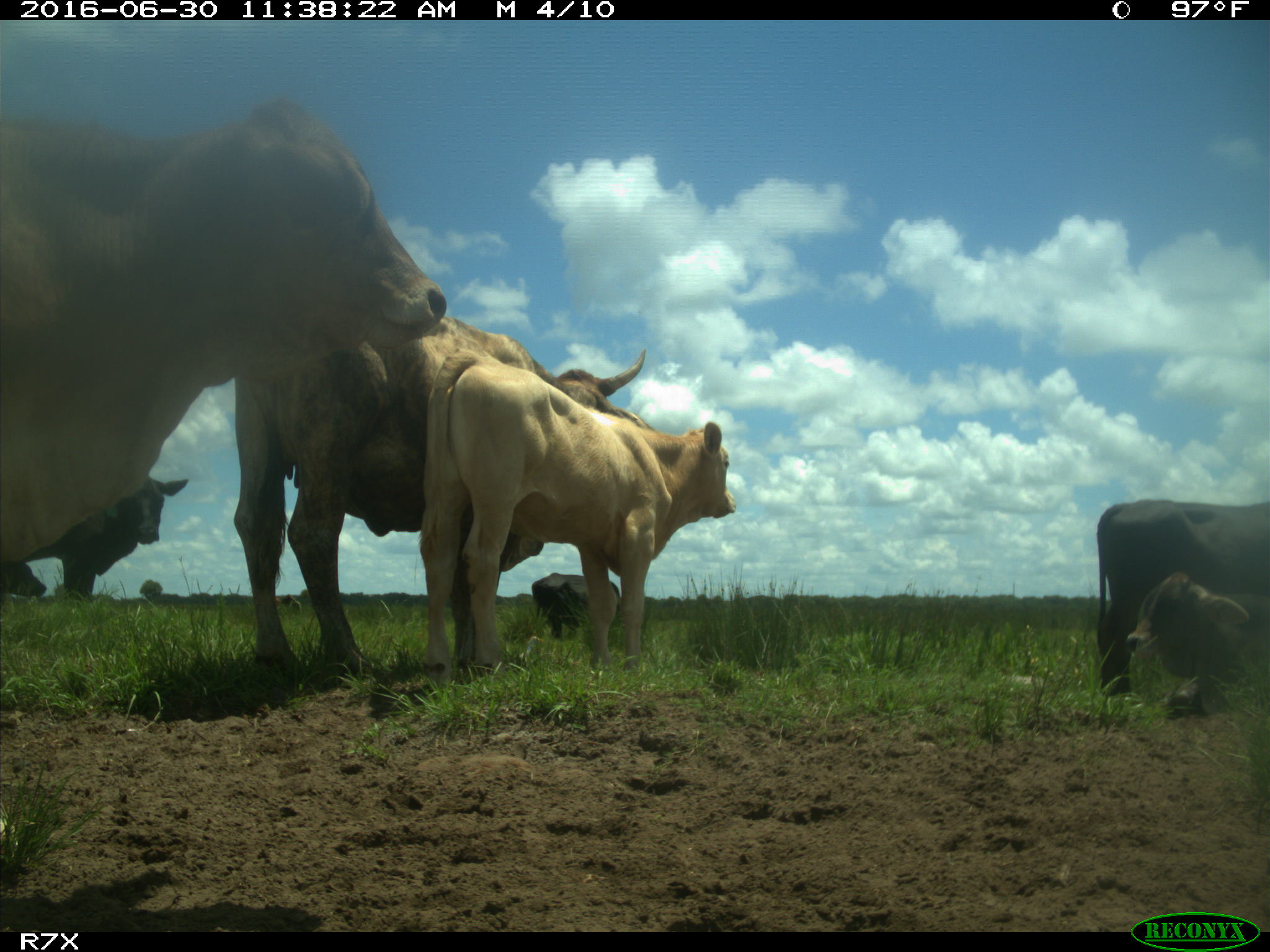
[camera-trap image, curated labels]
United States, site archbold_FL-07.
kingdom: Animalia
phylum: Chordata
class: Mammalia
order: Artiodactyla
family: Bovidae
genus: Bos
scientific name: Bos taurus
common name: domestic cow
Bos taurus (domestic cow).